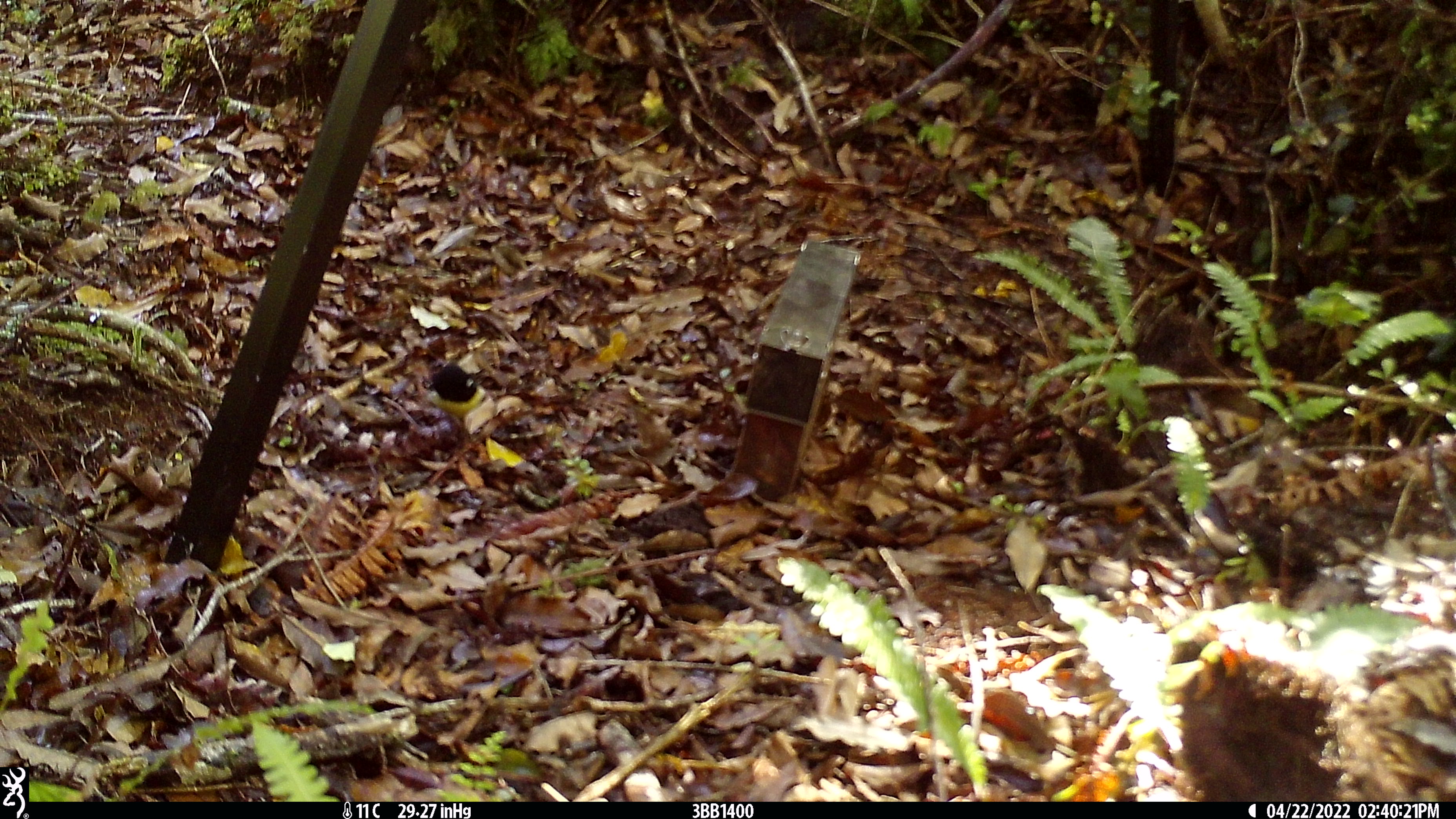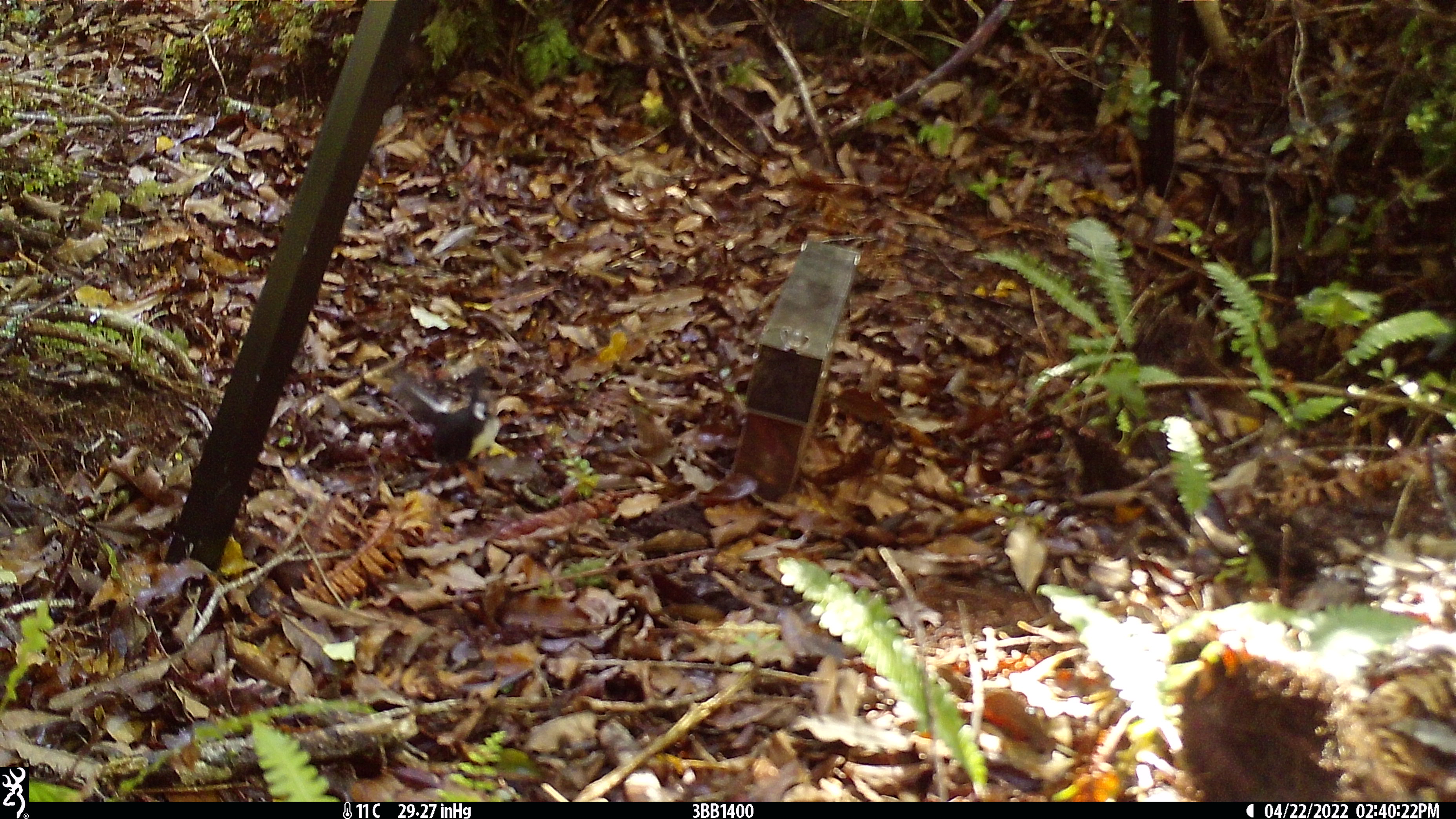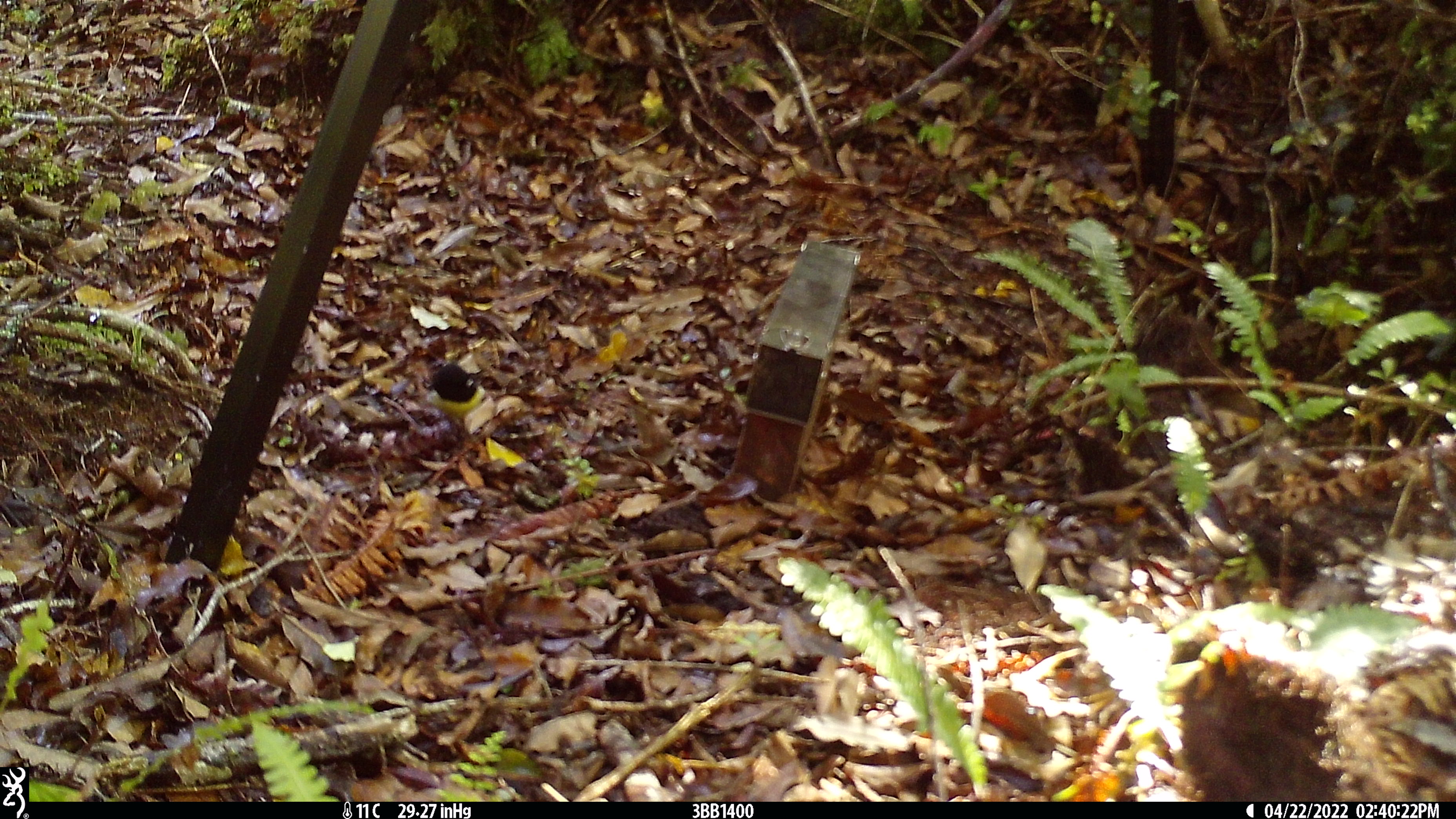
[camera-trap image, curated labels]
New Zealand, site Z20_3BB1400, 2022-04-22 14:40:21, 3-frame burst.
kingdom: Animalia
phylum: Chordata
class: Aves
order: Passeriformes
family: Petroicidae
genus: Petroica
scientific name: Petroica macrocephala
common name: tomtit